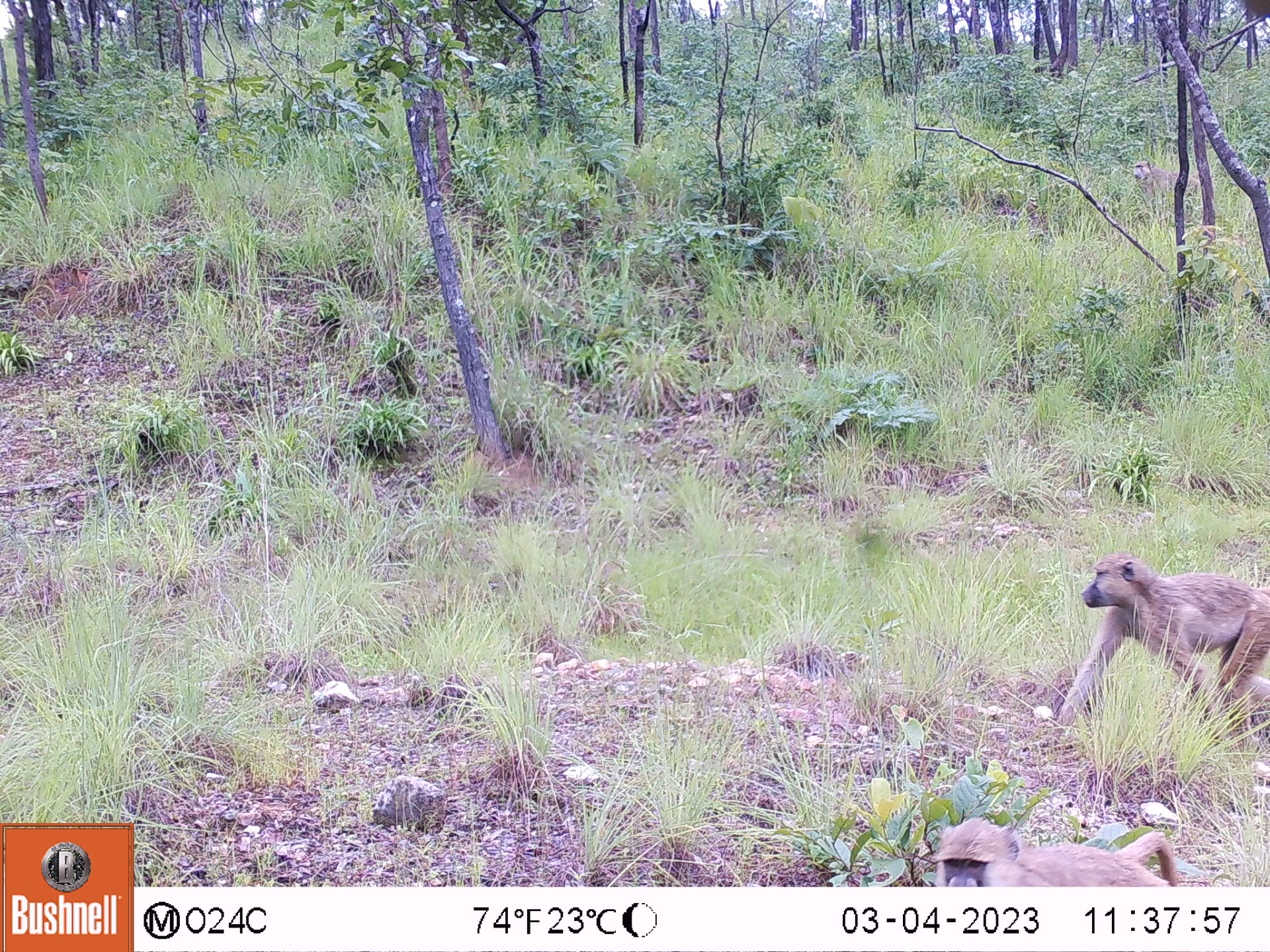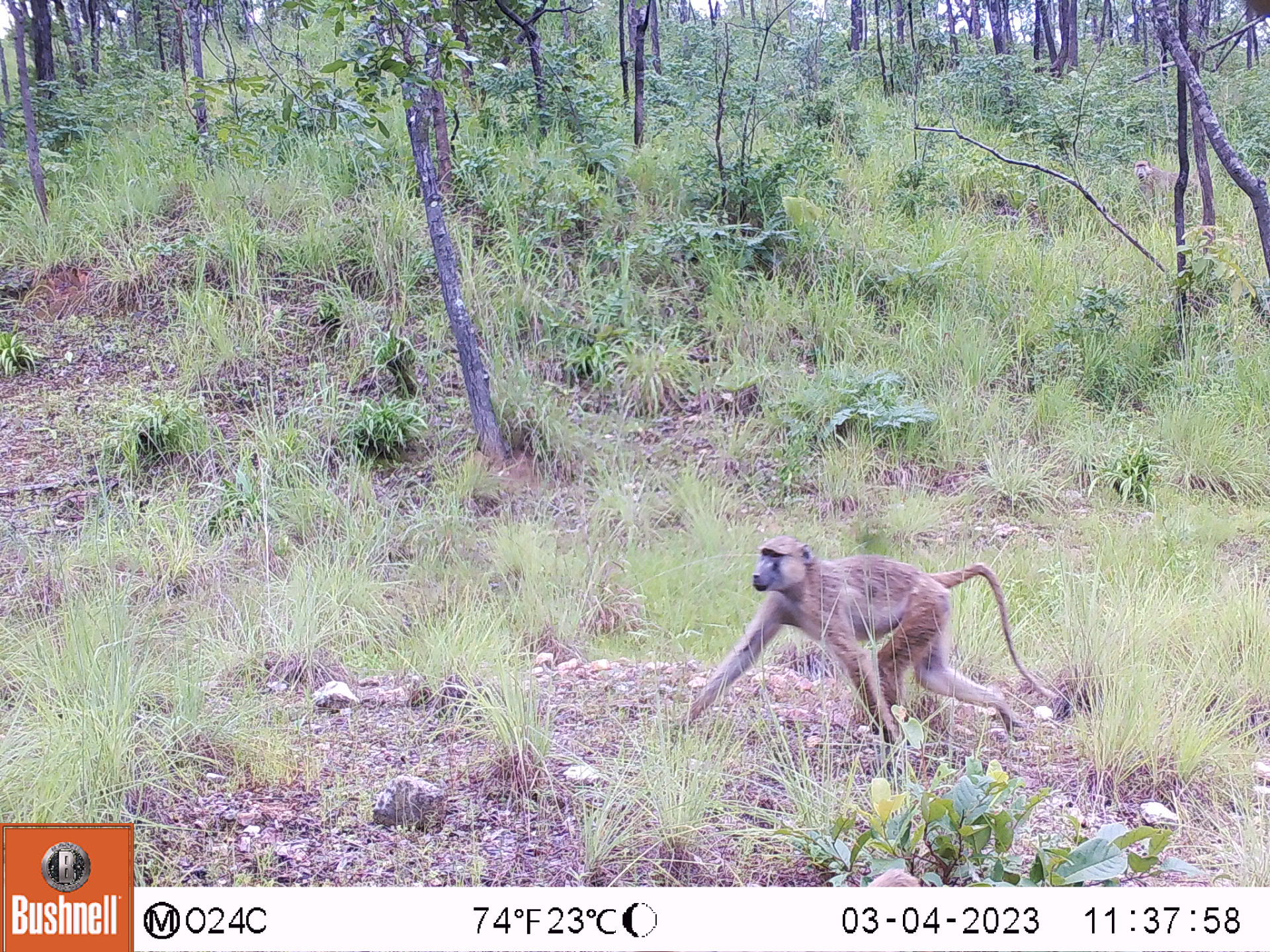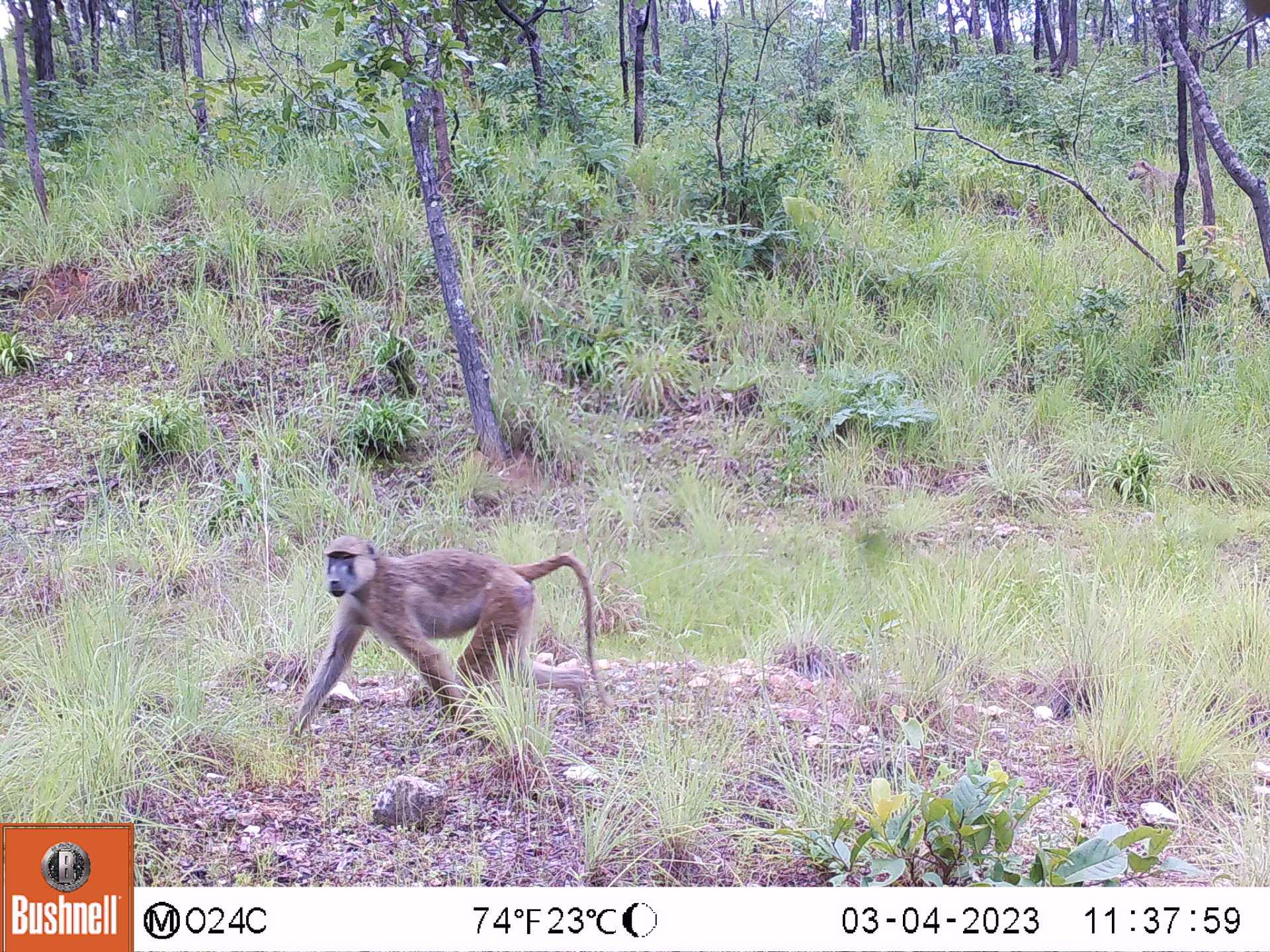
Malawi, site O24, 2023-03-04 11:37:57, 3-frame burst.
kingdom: Animalia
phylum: Chordata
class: Mammalia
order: Primates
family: Cercopithecidae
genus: Papio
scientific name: Papio cynocephalus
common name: yellow baboon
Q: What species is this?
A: Yellow baboon (Papio cynocephalus).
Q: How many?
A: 2.